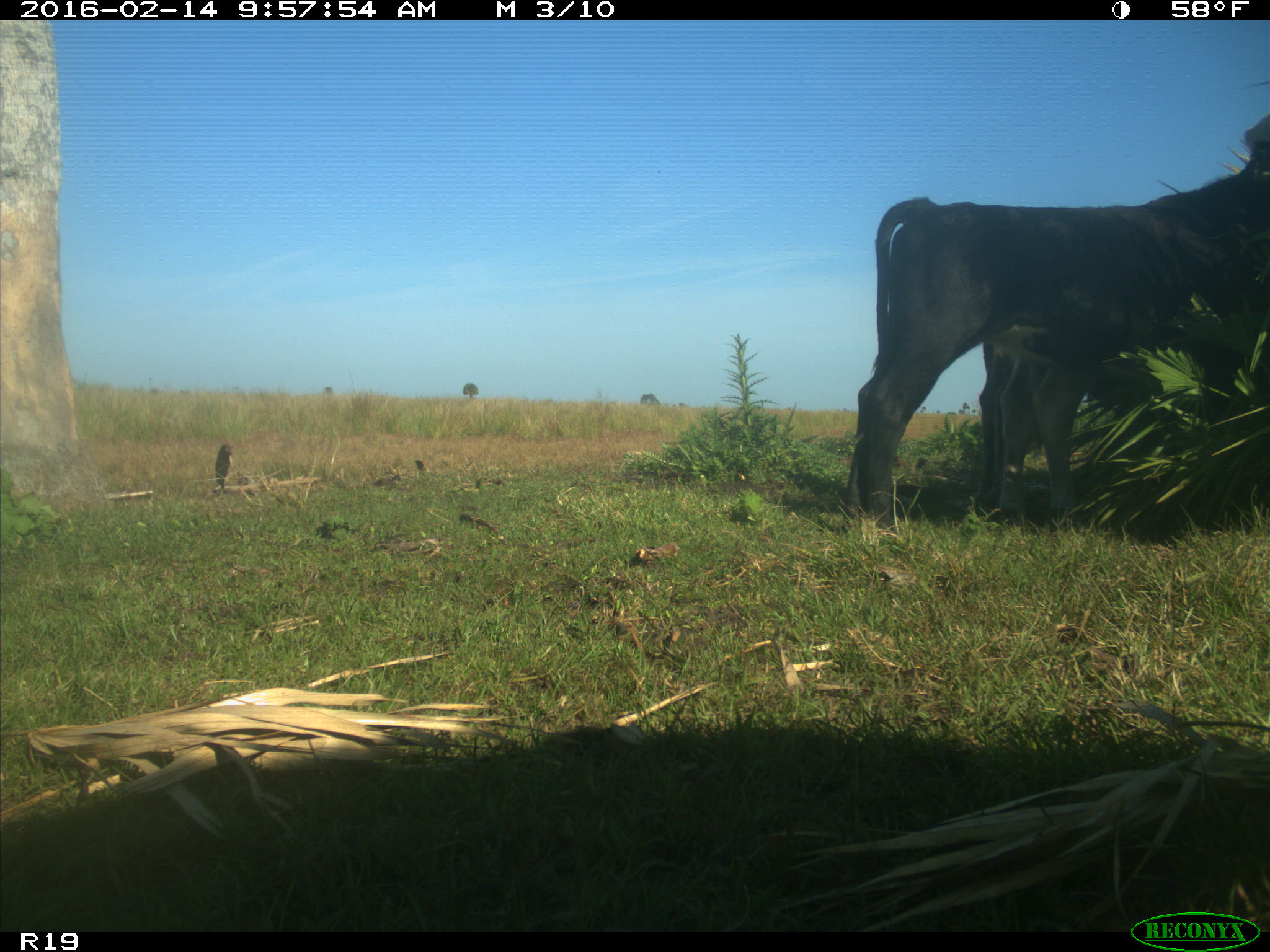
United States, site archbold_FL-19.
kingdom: Animalia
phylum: Chordata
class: Mammalia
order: Artiodactyla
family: Bovidae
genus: Bos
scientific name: Bos taurus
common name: domestic cow